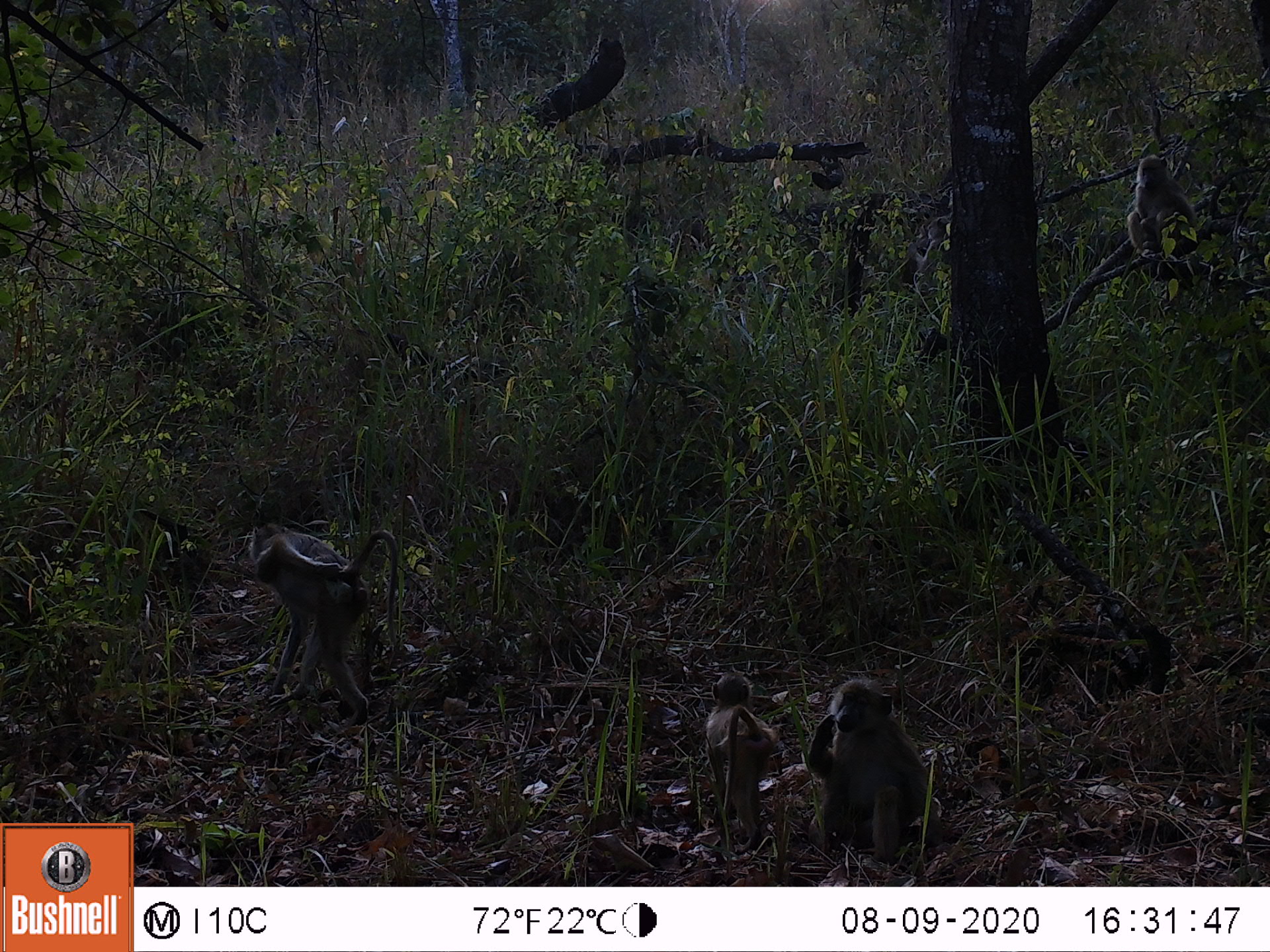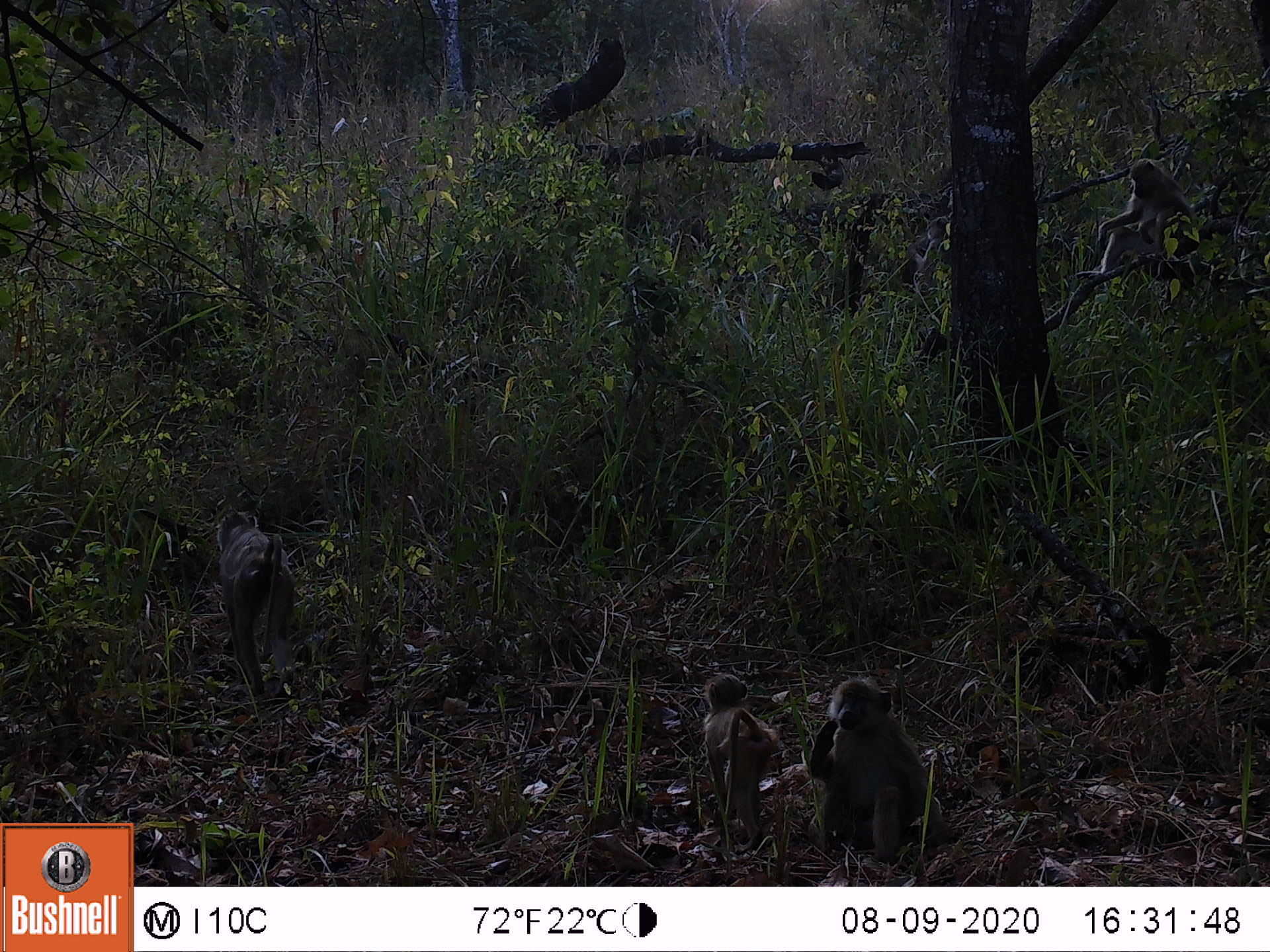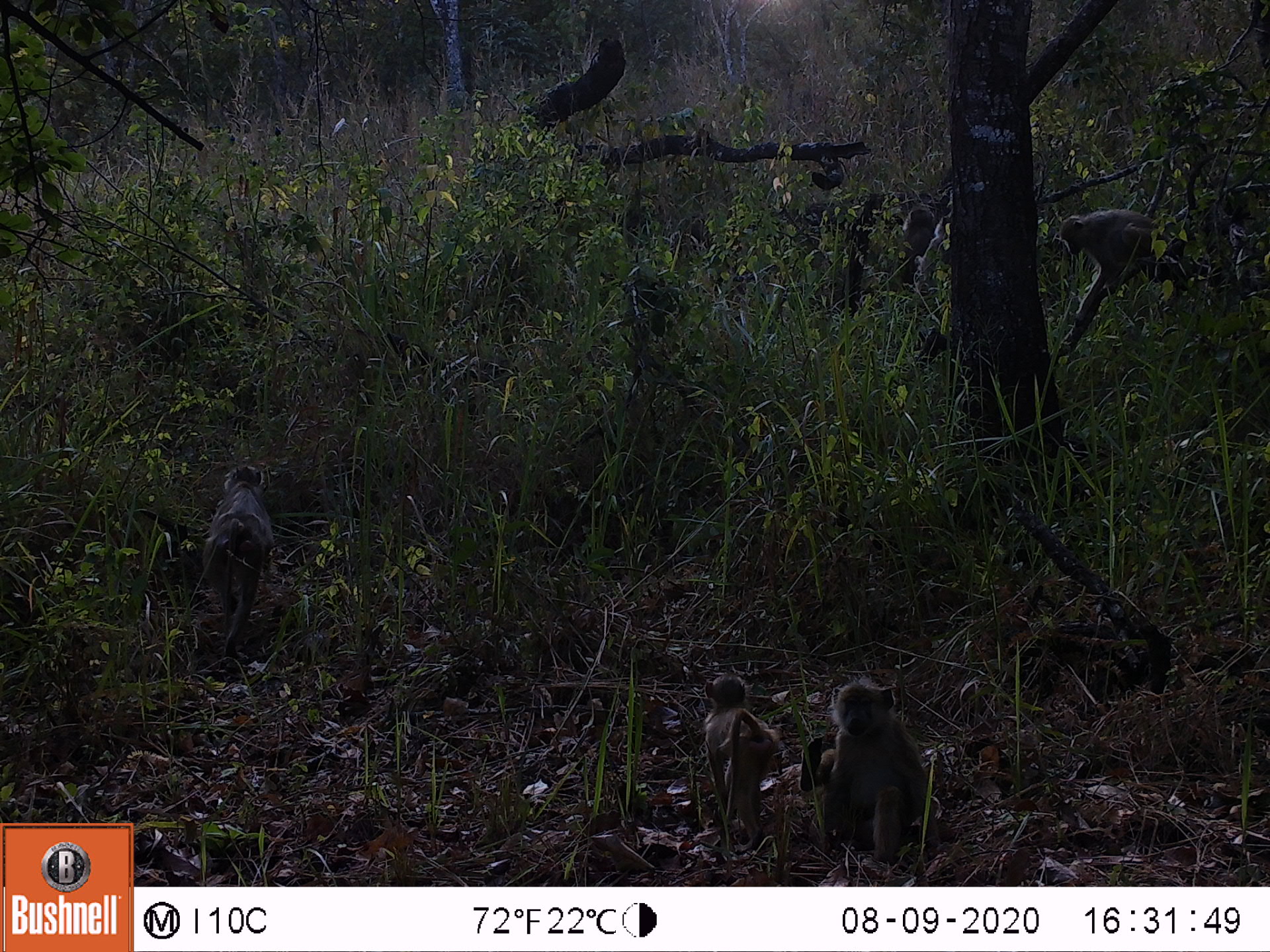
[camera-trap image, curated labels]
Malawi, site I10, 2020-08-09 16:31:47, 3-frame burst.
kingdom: Animalia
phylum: Chordata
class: Mammalia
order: Primates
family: Cercopithecidae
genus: Papio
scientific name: Papio cynocephalus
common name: yellow baboon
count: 5